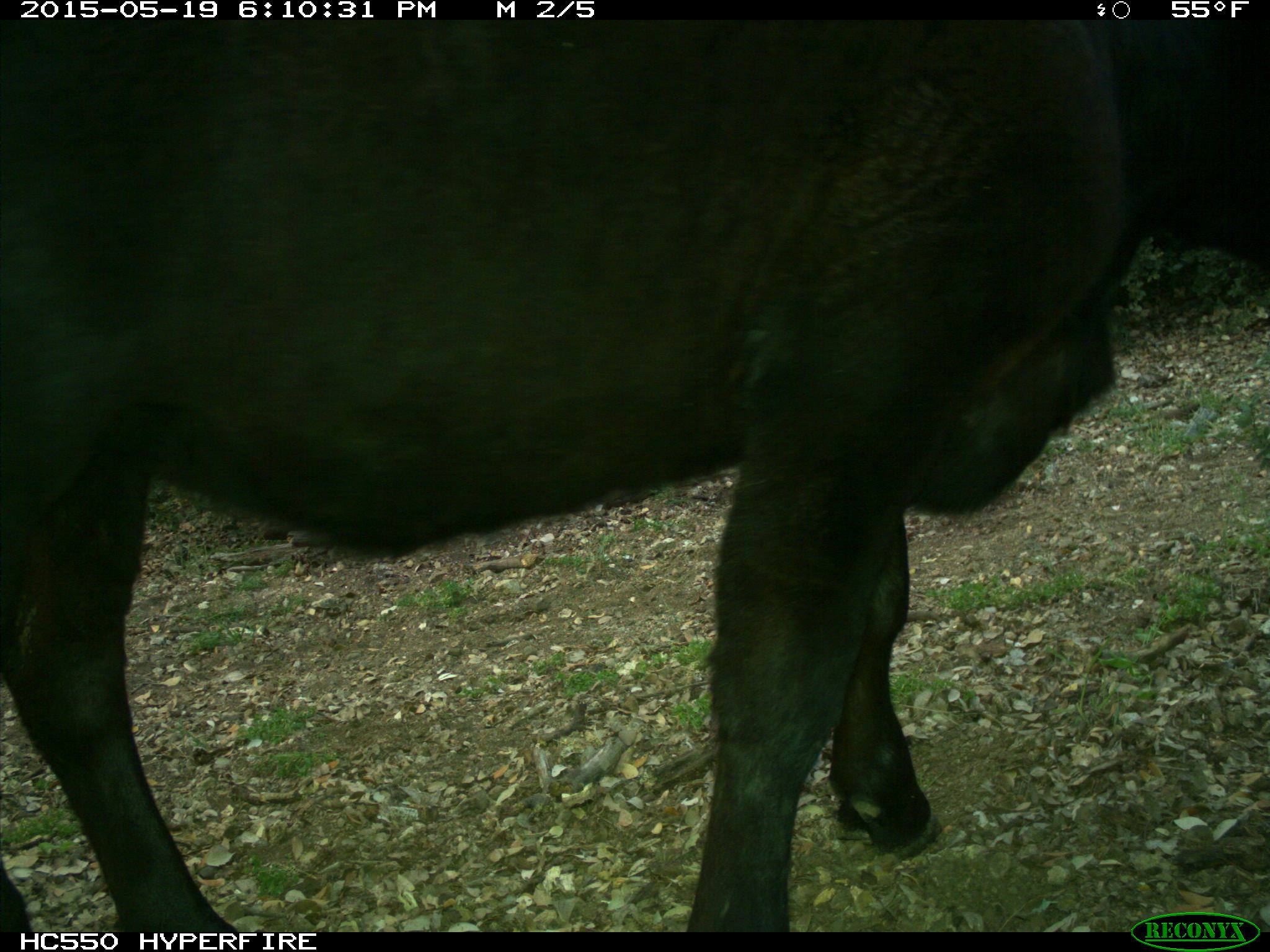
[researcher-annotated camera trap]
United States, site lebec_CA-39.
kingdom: Animalia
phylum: Chordata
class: Mammalia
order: Artiodactyla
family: Bovidae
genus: Bos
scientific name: Bos taurus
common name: domestic cow